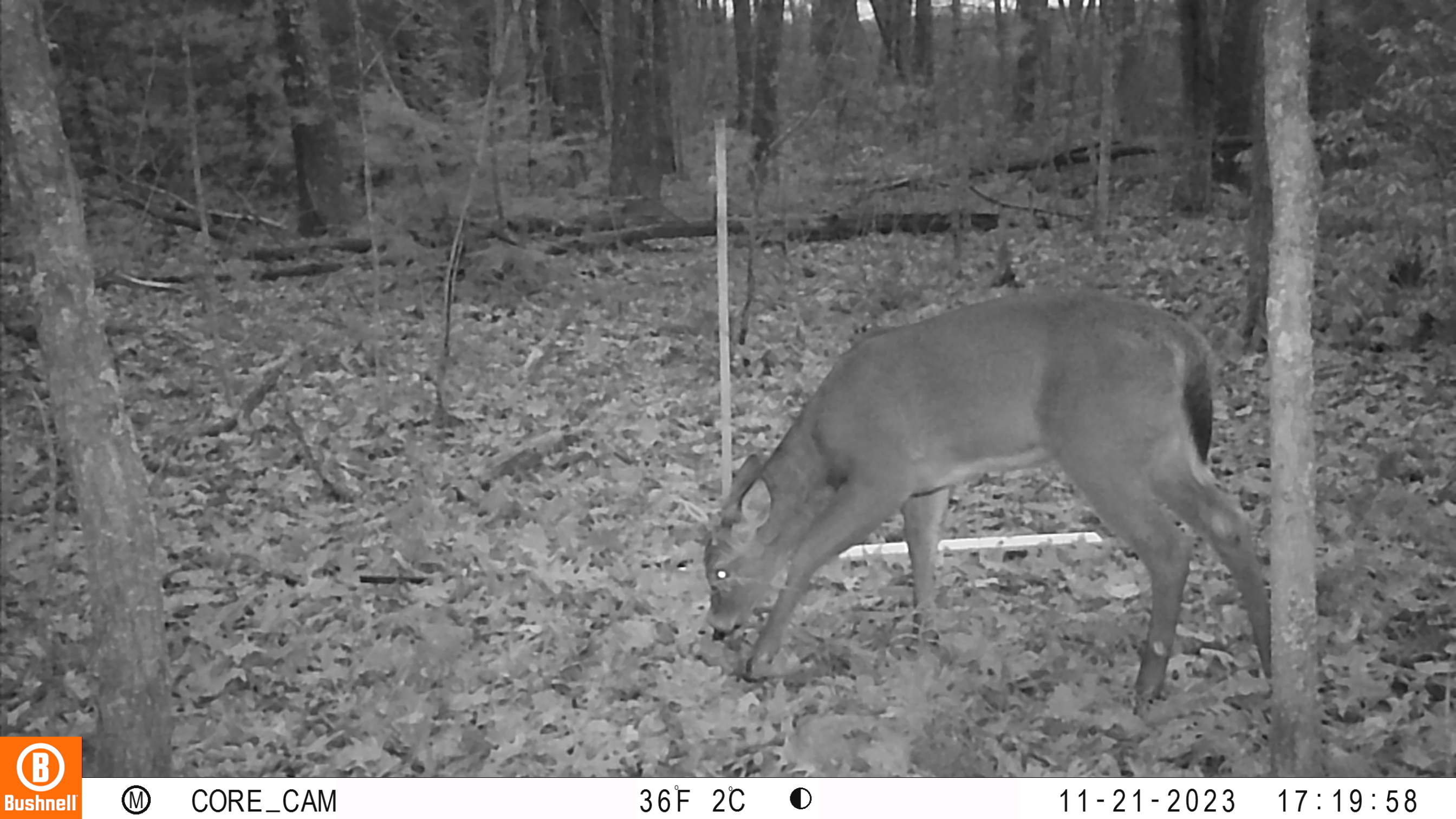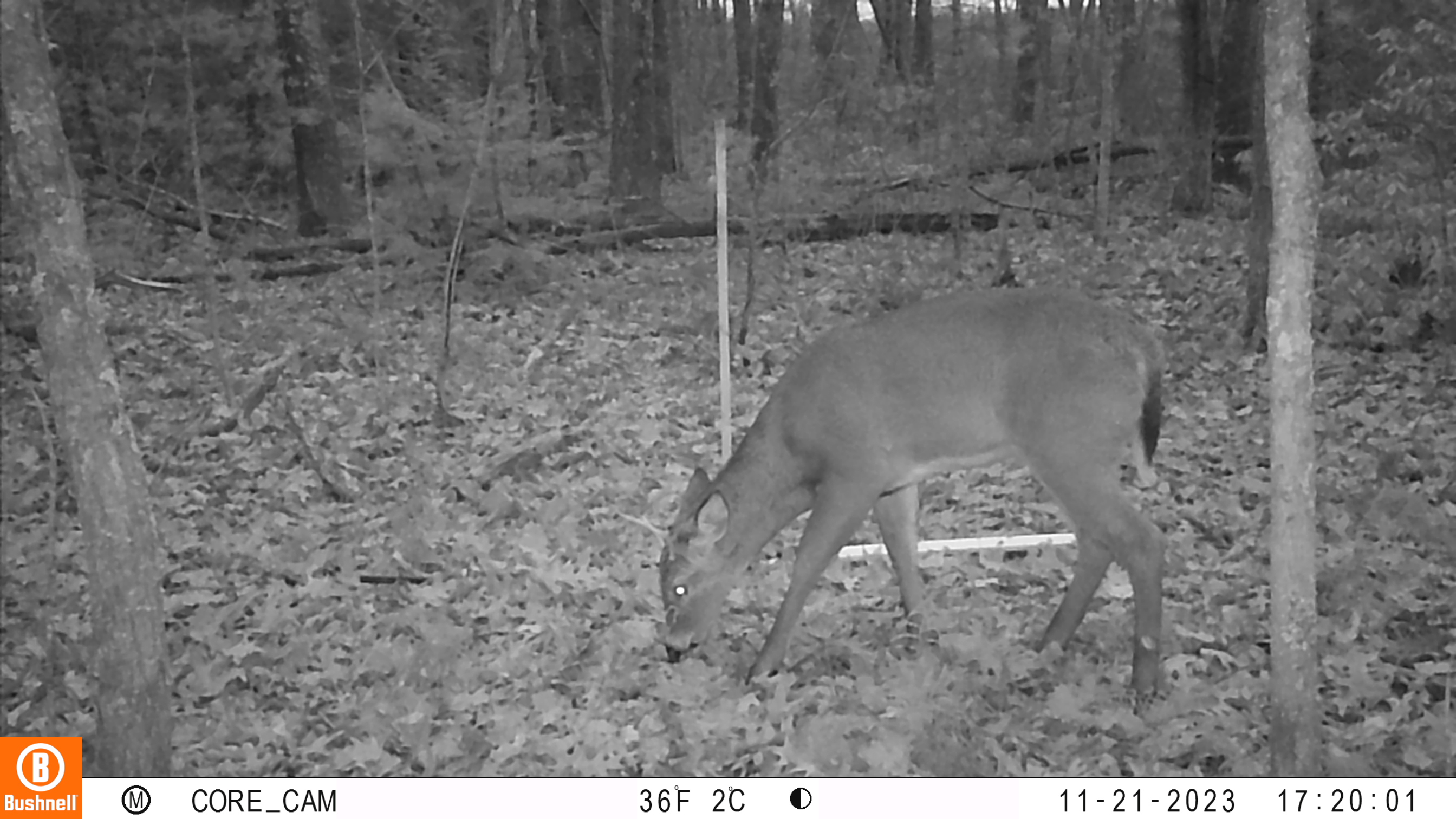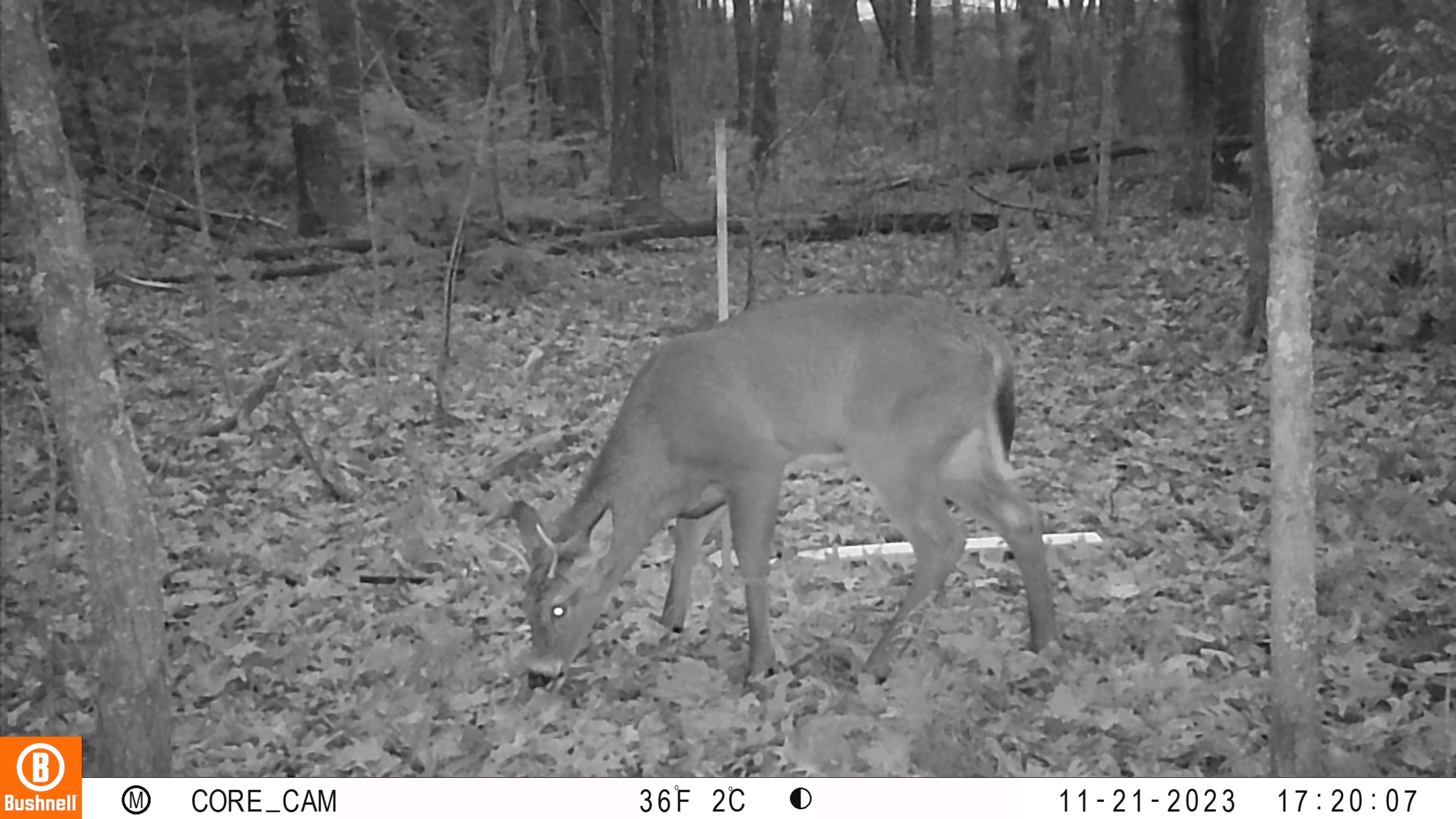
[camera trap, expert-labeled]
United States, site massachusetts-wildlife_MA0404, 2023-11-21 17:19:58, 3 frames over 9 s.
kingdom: Animalia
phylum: Chordata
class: Mammalia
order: Artiodactyla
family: Cervidae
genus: Odocoileus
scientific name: Odocoileus virginianus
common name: white-tailed deer